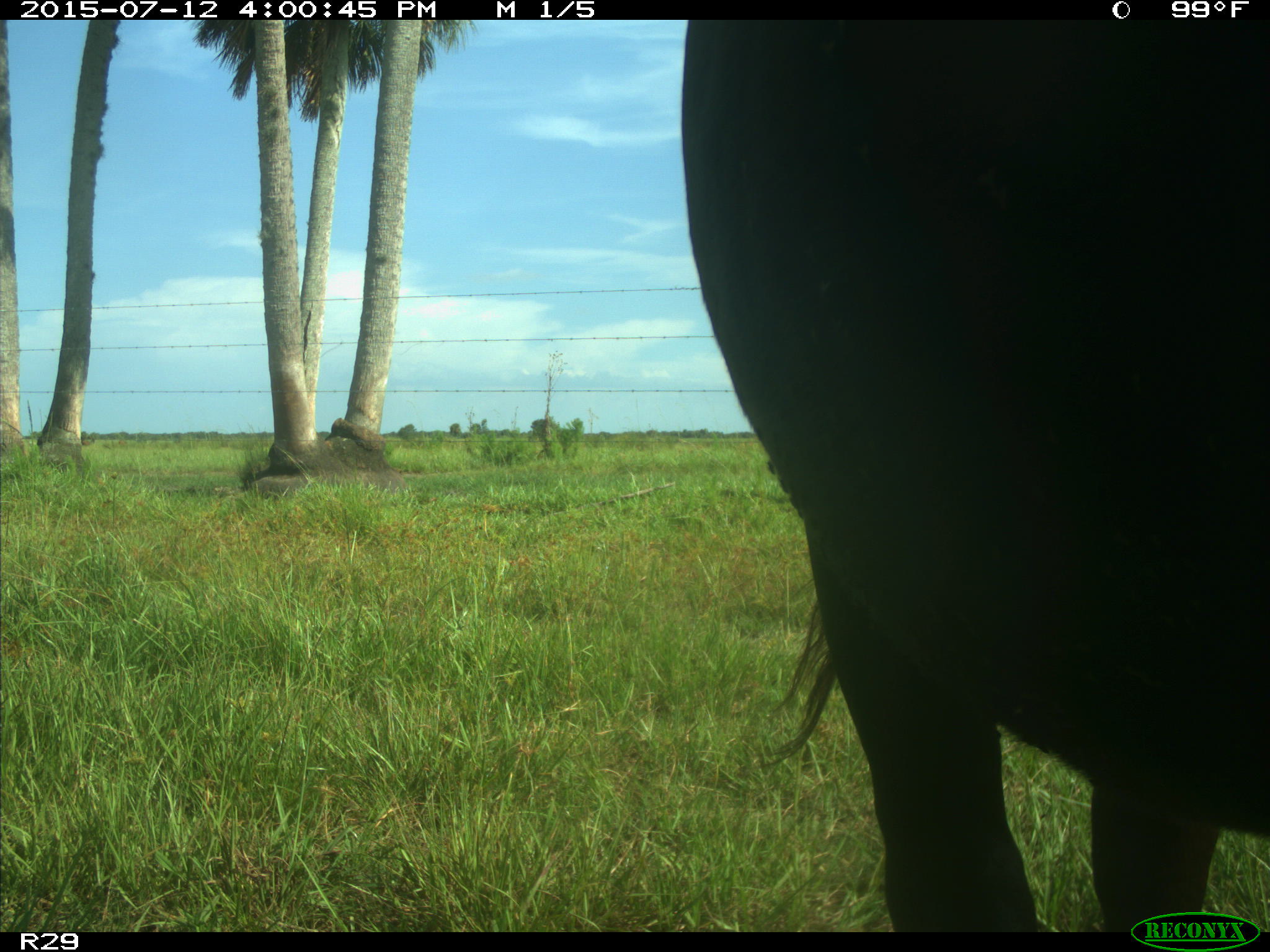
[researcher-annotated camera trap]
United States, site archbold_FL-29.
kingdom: Animalia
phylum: Chordata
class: Mammalia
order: Artiodactyla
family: Bovidae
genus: Bos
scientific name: Bos taurus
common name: domestic cow